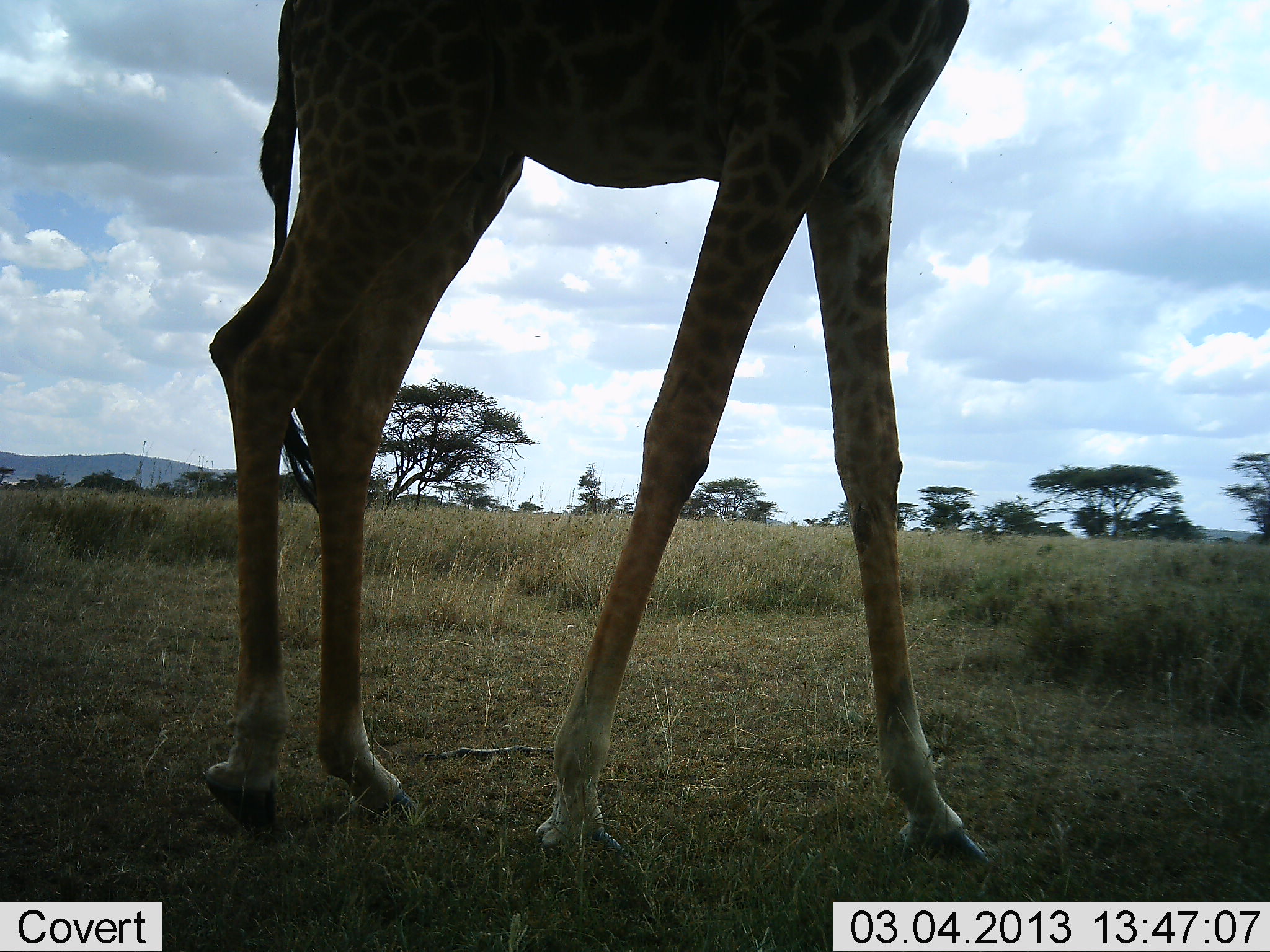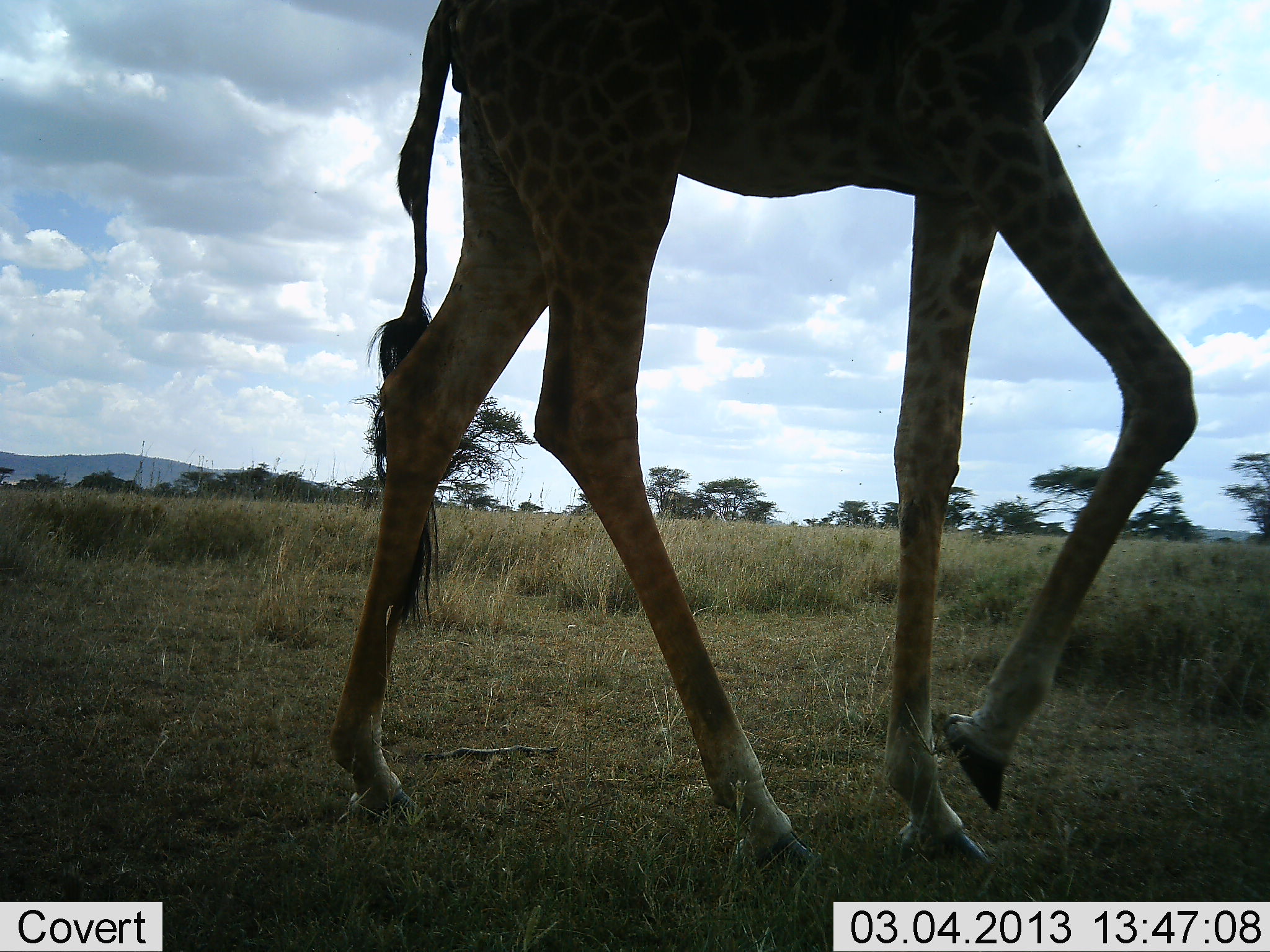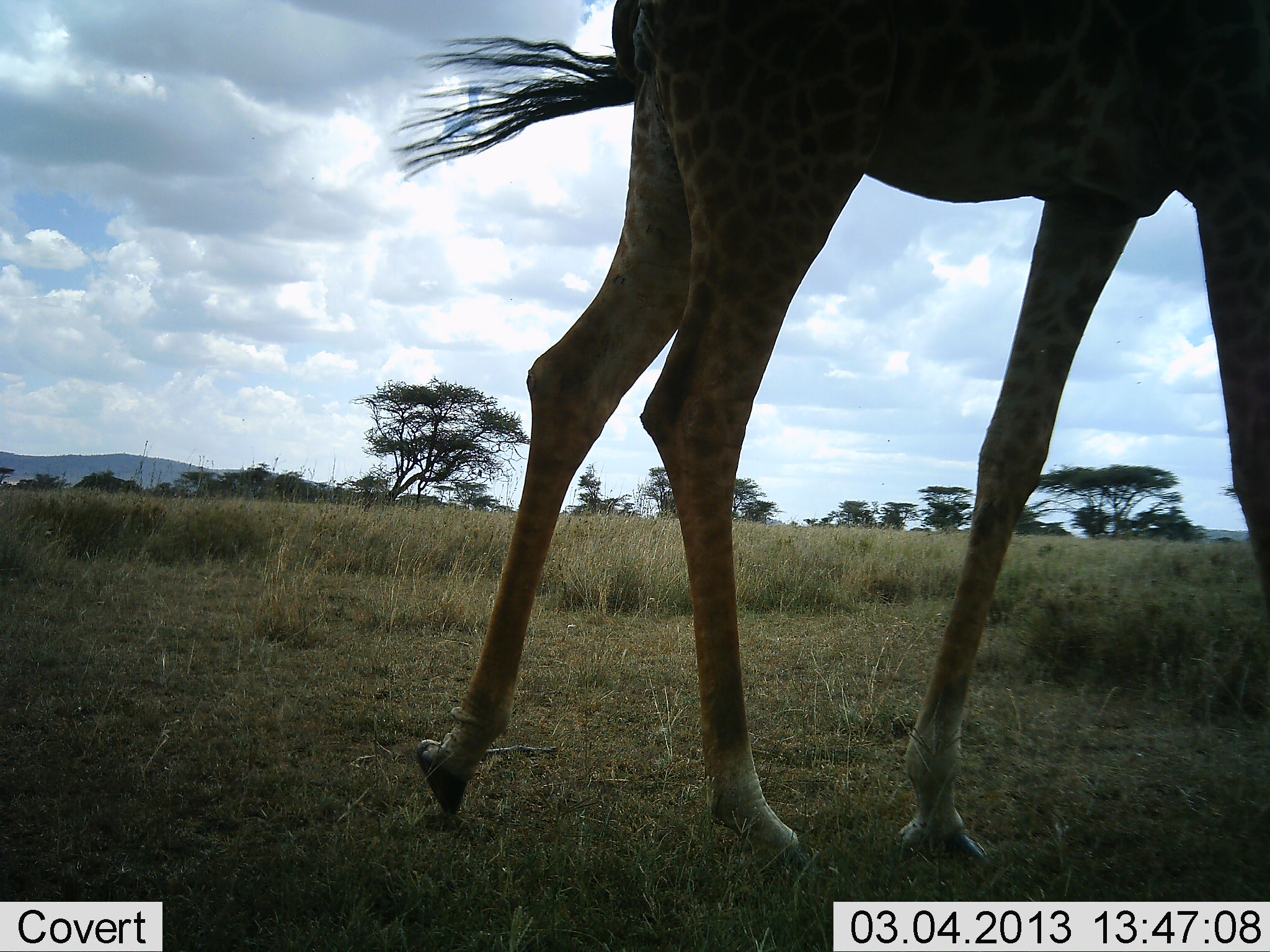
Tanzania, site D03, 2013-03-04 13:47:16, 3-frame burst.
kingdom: Animalia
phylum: Chordata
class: Mammalia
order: Artiodactyla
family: Giraffidae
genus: Giraffa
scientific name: Giraffa camelopardalis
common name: giraffe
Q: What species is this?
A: Giraffe (Giraffa camelopardalis).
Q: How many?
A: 1.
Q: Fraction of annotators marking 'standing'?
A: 6%.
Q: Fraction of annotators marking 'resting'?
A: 0%.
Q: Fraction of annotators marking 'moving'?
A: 97%.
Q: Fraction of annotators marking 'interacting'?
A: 0%.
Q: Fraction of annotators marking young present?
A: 0%.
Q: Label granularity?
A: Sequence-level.